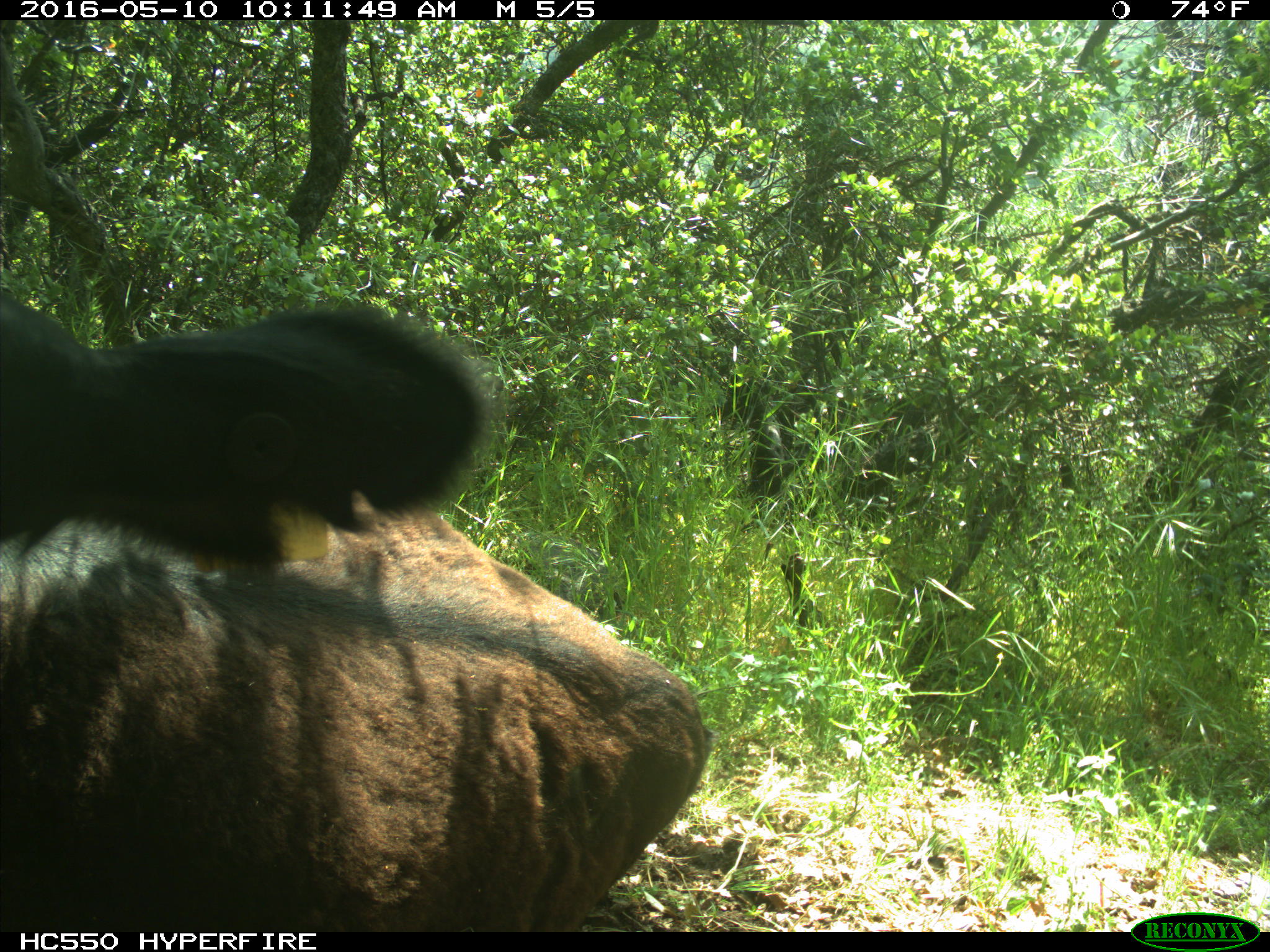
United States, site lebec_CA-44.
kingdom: Animalia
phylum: Chordata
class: Mammalia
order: Artiodactyla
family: Bovidae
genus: Bos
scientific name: Bos taurus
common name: domestic cow